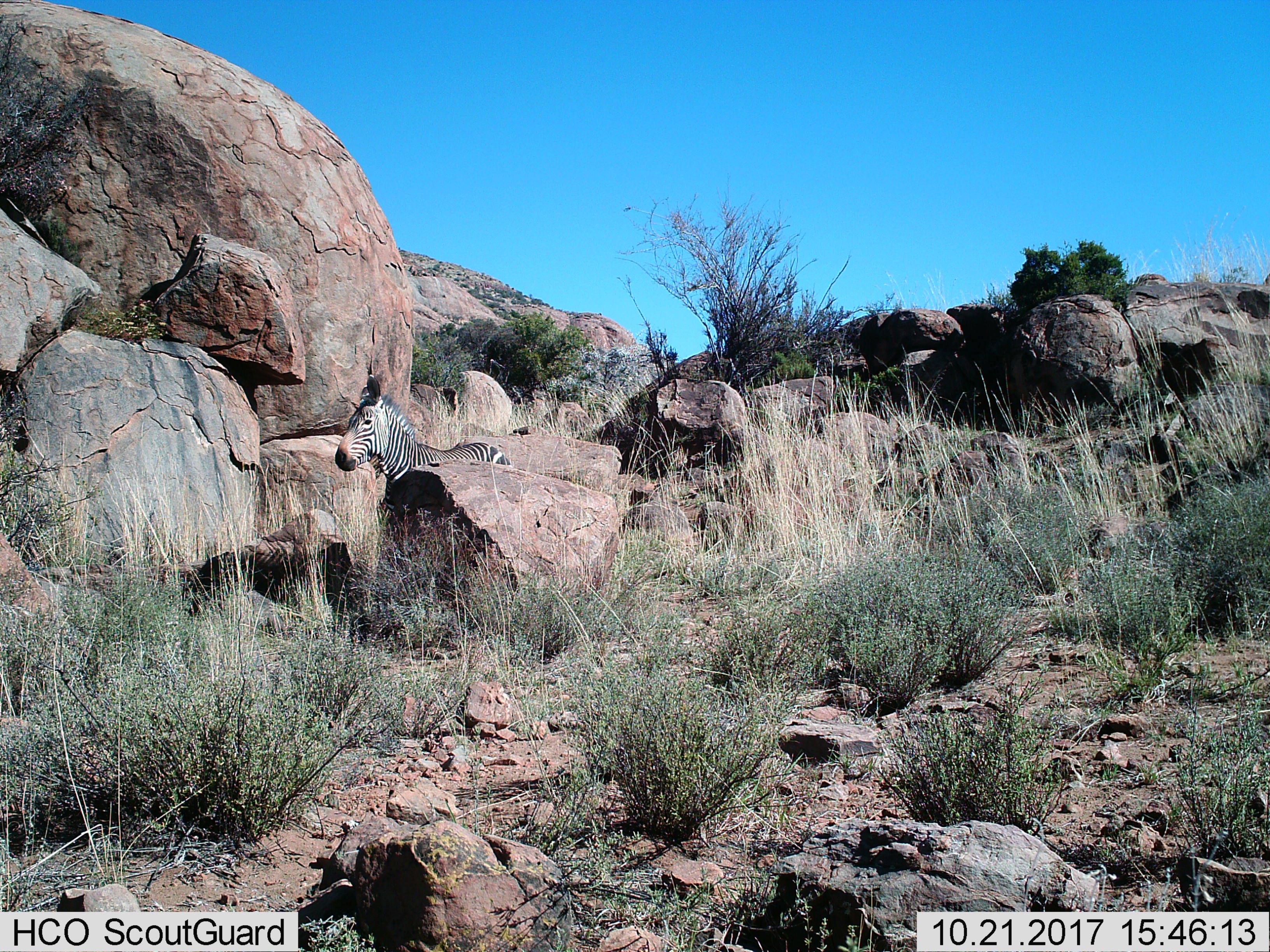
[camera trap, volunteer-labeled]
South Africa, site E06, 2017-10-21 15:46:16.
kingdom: Animalia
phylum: Chordata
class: Mammalia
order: Perissodactyla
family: Equidae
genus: Equus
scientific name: Equus zebra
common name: mountain zebra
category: zebramountain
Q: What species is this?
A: Zebramountain (mountain zebra) (Equus zebra).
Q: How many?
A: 1.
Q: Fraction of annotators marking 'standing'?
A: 78%.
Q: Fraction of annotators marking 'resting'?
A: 0%.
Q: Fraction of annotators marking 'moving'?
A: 22%.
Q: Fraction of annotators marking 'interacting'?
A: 0%.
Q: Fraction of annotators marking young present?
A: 0%.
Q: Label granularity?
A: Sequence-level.